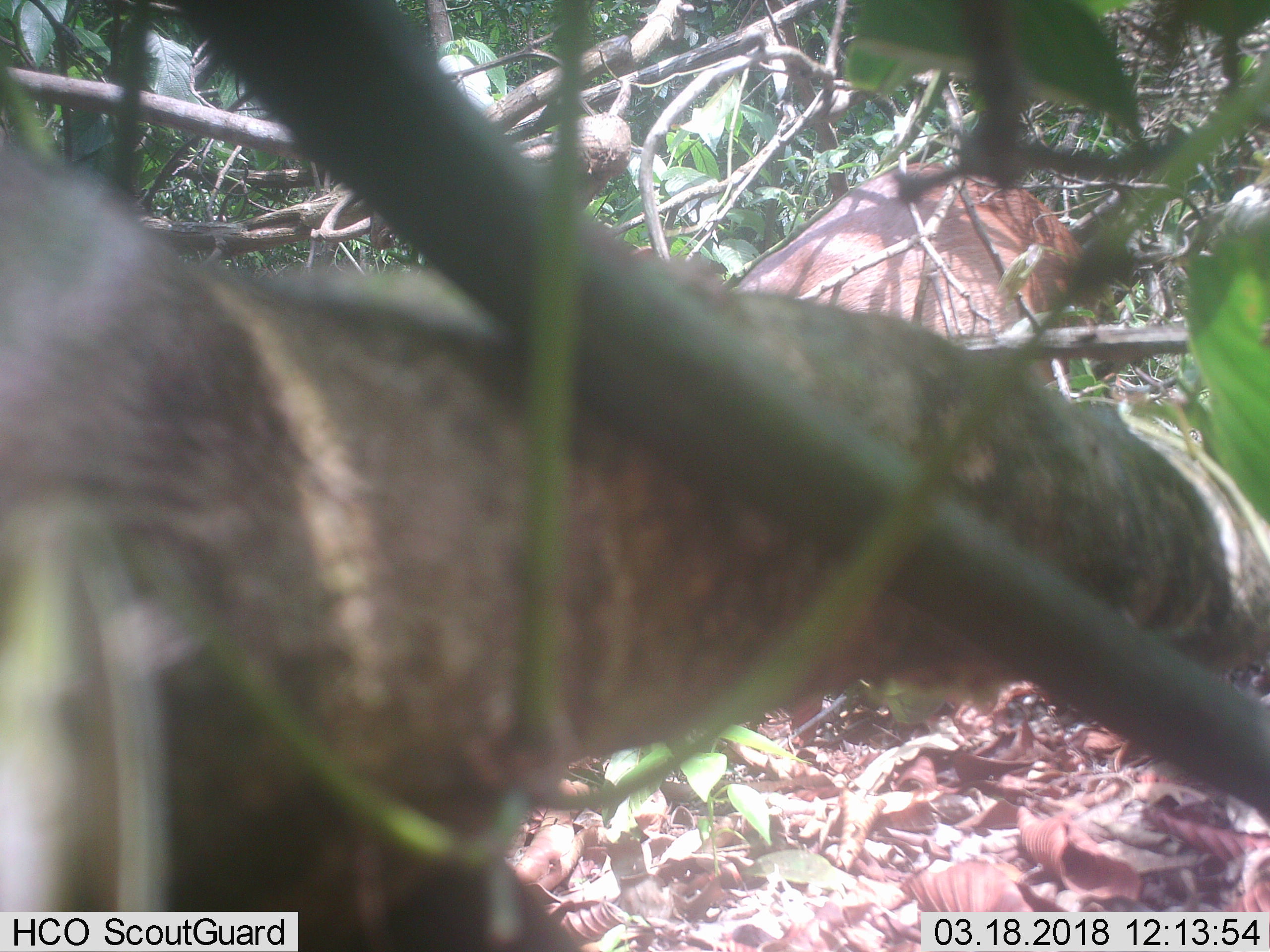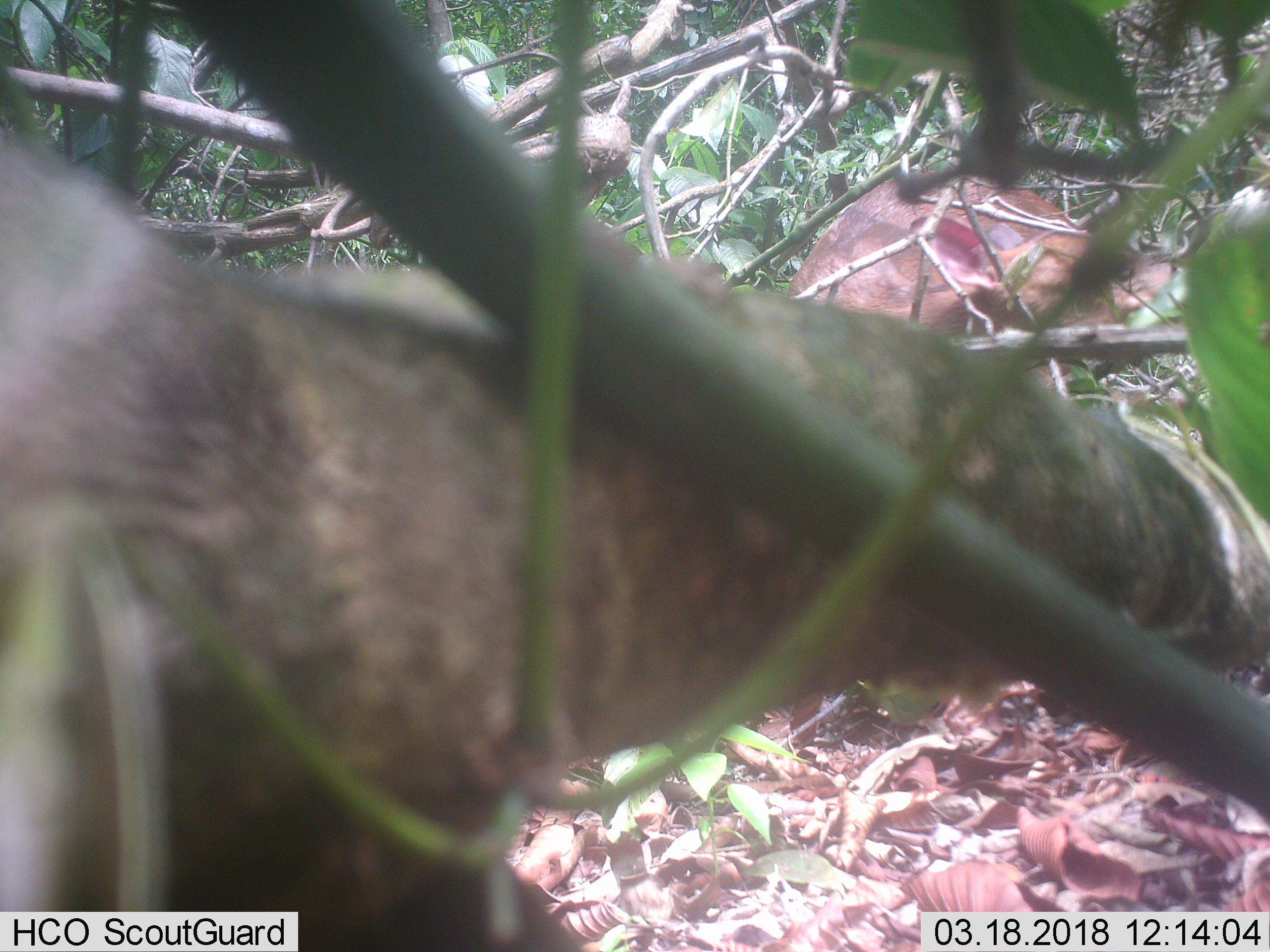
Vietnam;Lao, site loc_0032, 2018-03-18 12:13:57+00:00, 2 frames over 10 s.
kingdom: Animalia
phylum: Chordata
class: Mammalia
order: Artiodactyla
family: Cervidae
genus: Muntiacus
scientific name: Muntiacus vuquangensis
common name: large-antlered muntjac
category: large antlered muntjac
Large antlered muntjac (large-antlered muntjac) (Muntiacus vuquangensis). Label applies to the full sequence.